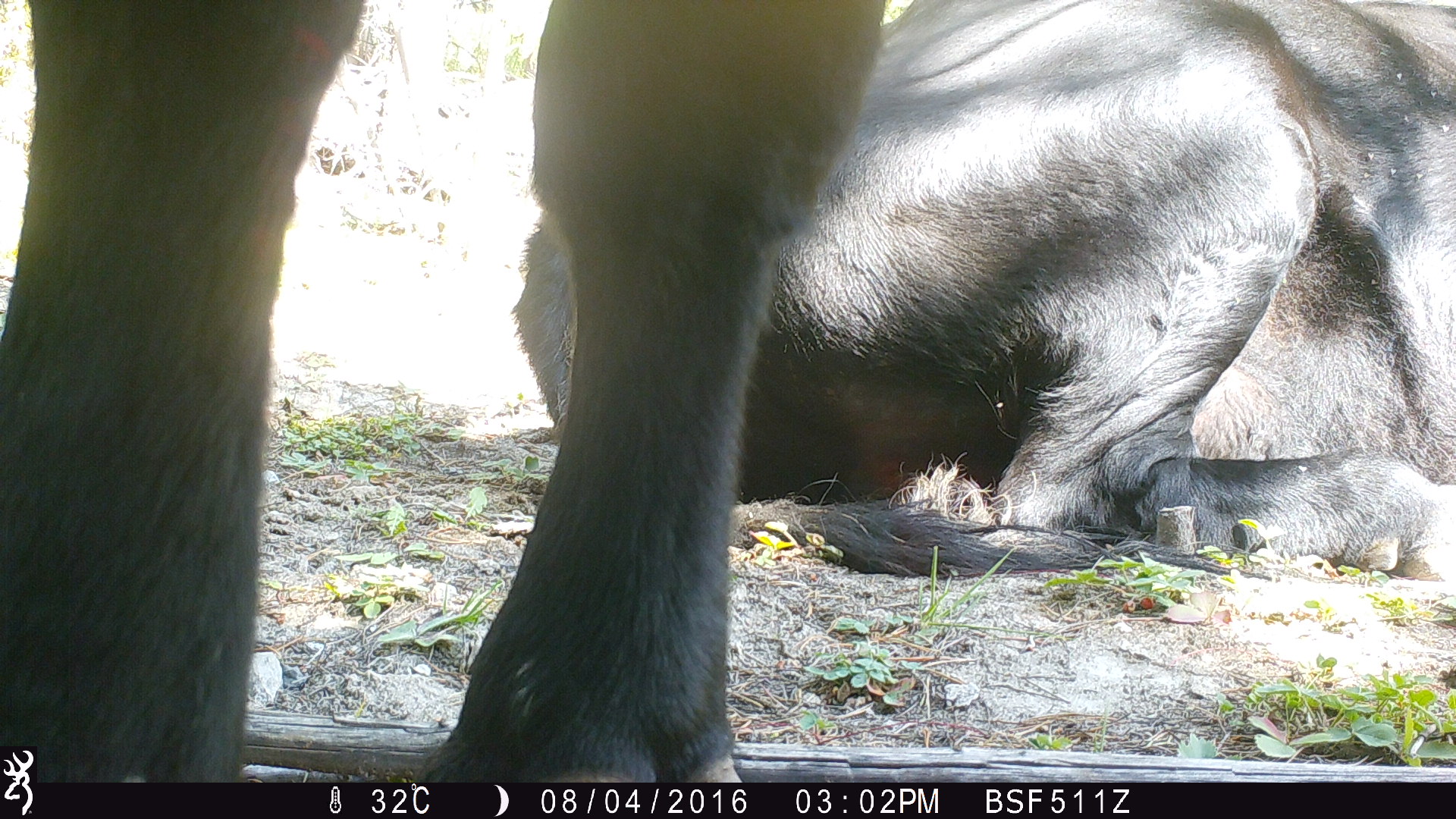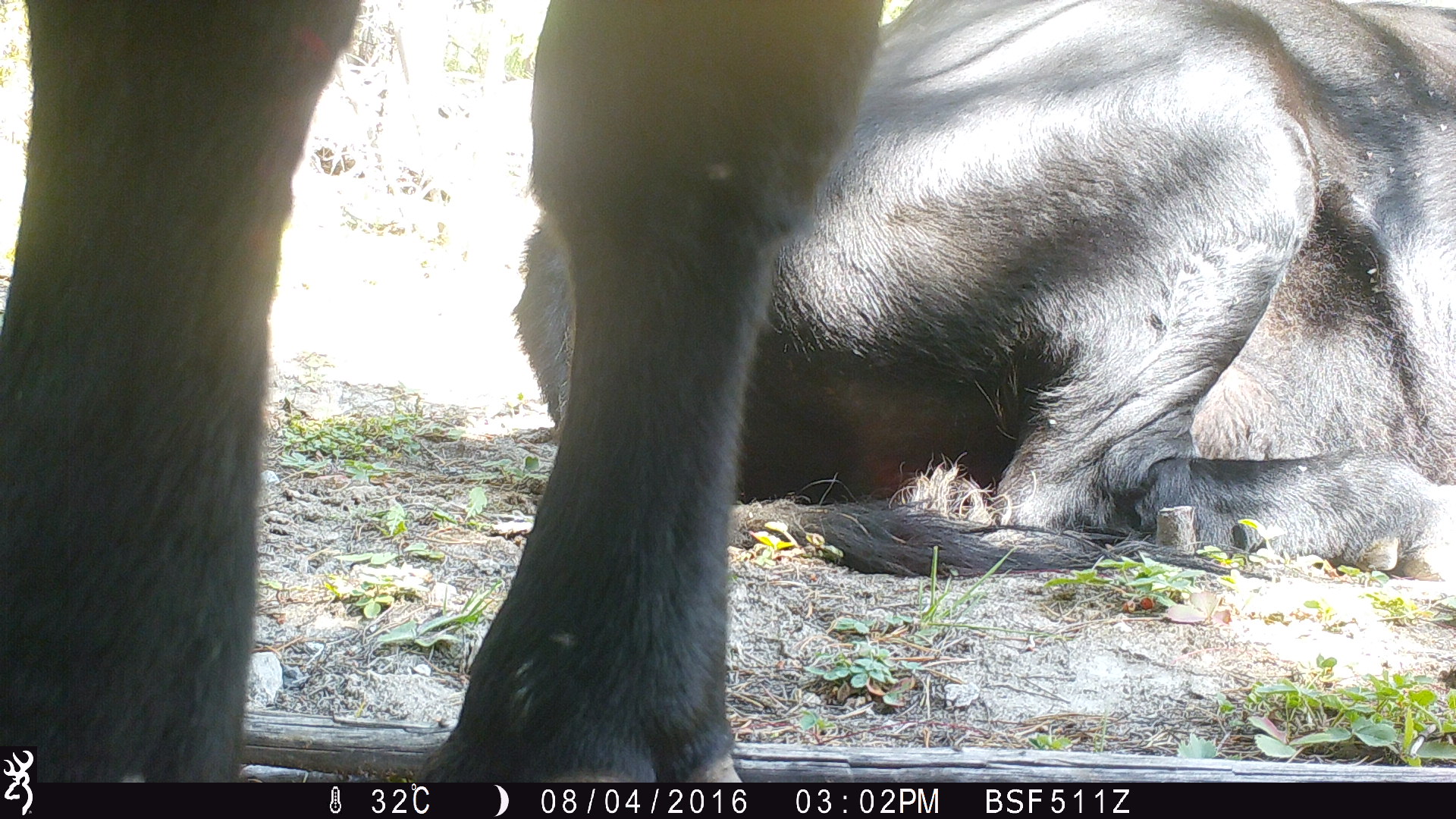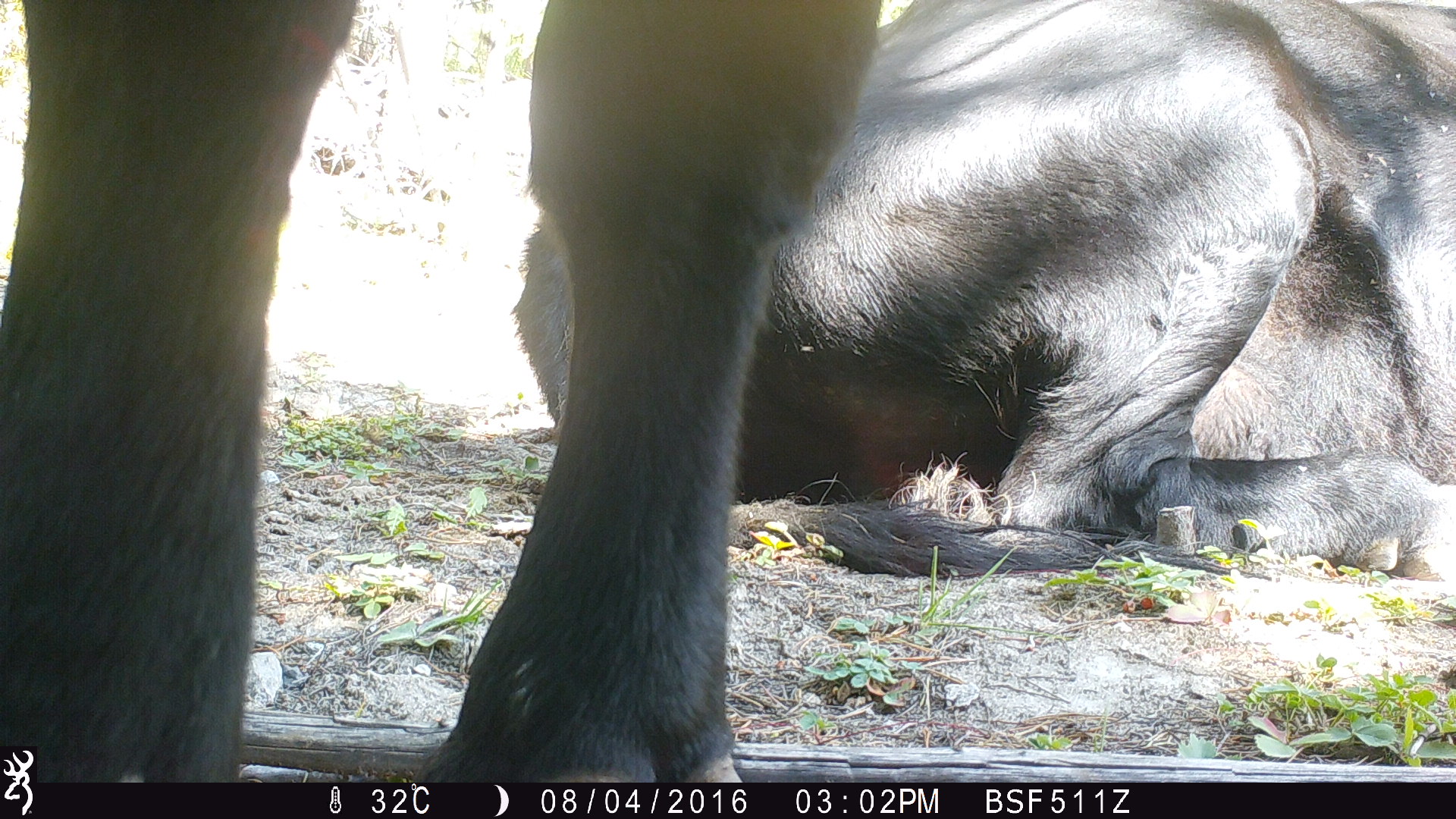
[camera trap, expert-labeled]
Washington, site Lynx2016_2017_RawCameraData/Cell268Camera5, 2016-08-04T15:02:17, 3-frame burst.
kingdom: Animalia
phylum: Chordata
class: Mammalia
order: Artiodactyla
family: Bovidae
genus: Bos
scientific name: Bos taurus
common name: domestic cattle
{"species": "domestic cattle (Bos taurus)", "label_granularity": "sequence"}